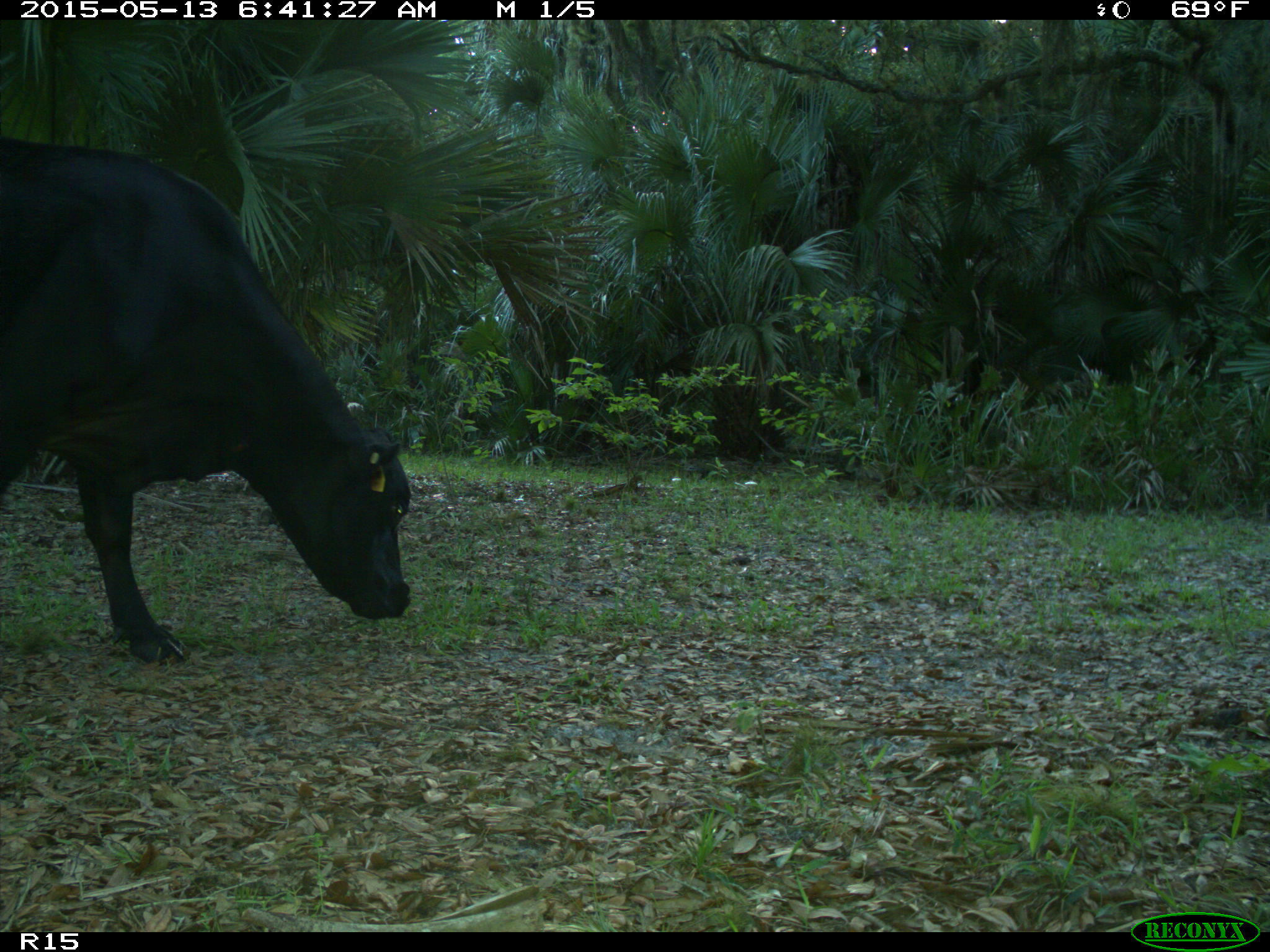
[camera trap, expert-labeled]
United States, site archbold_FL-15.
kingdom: Animalia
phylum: Chordata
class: Mammalia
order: Artiodactyla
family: Bovidae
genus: Bos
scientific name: Bos taurus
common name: domestic cow